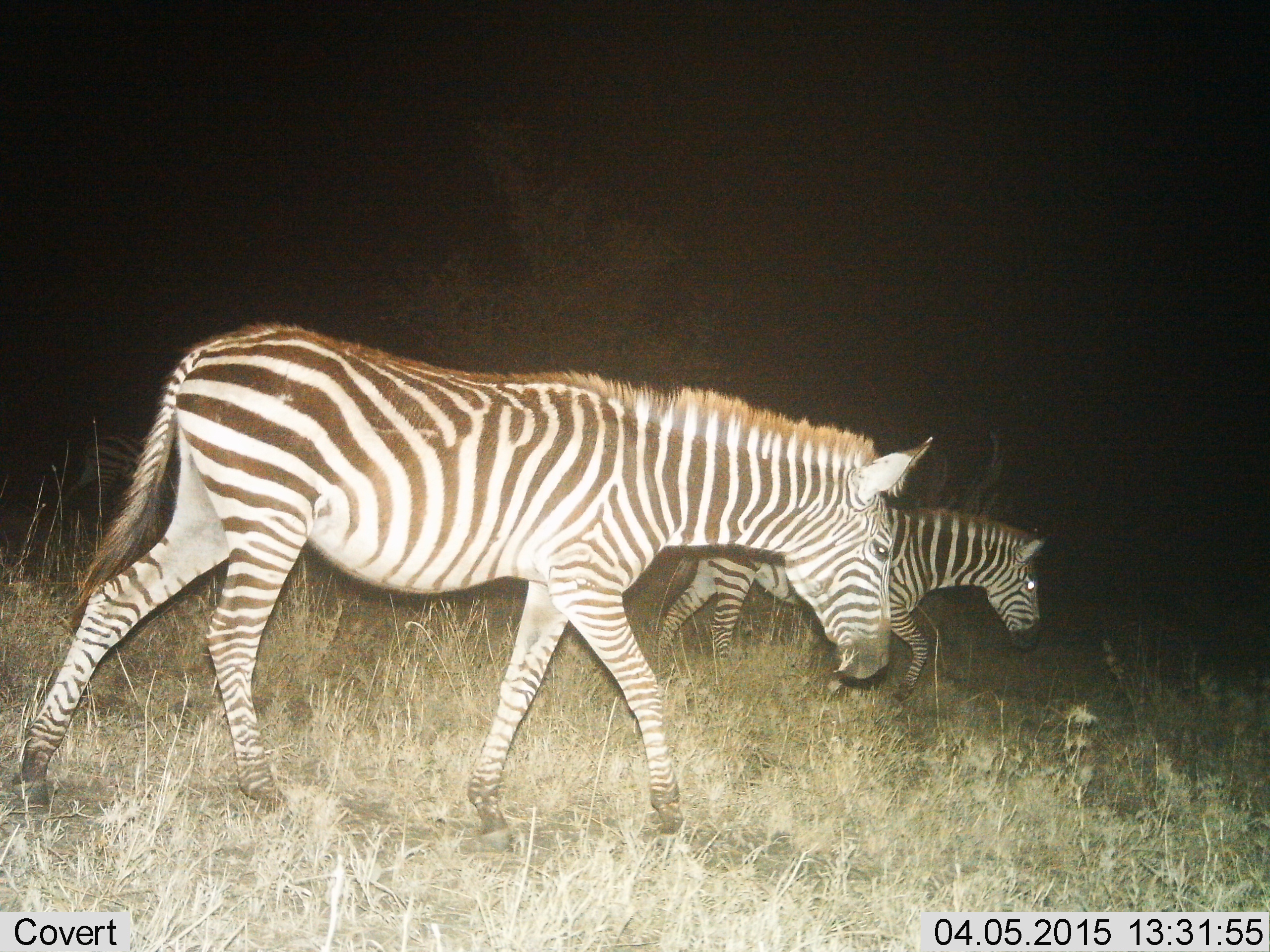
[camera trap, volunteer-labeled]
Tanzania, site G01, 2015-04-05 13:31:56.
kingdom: Animalia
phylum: Chordata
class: Mammalia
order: Perissodactyla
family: Equidae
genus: Equus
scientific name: Equus quagga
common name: plains zebra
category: zebra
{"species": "zebra (plains zebra) (Equus quagga)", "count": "2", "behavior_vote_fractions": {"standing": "20%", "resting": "0%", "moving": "100%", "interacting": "0%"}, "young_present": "10%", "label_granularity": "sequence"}